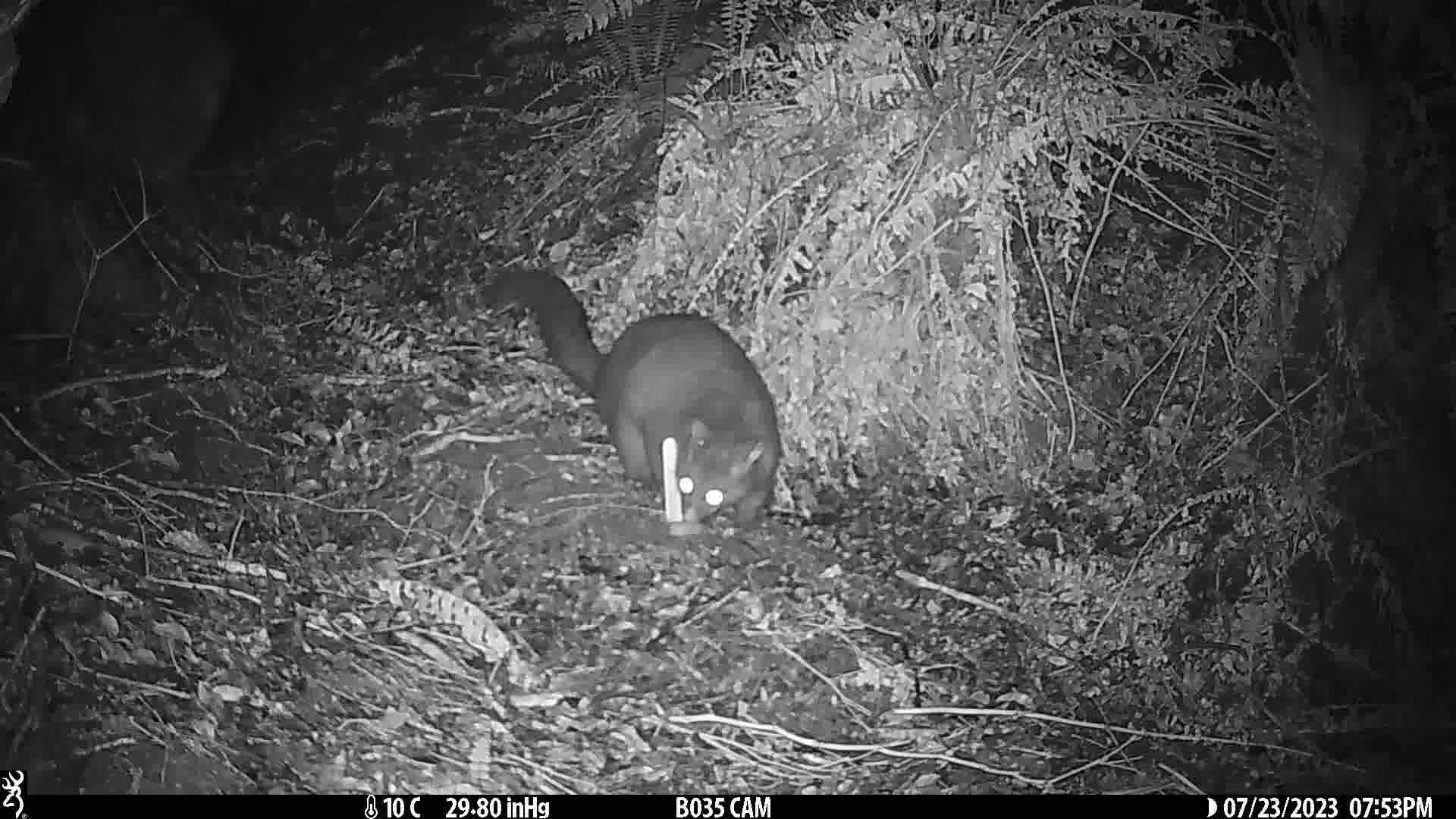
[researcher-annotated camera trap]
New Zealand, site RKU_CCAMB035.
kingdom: Animalia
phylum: Chordata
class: Mammalia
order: Diprotodontia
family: Phalangeridae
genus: Trichosurus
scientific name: Trichosurus vulpecula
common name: common brushtail possum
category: possum